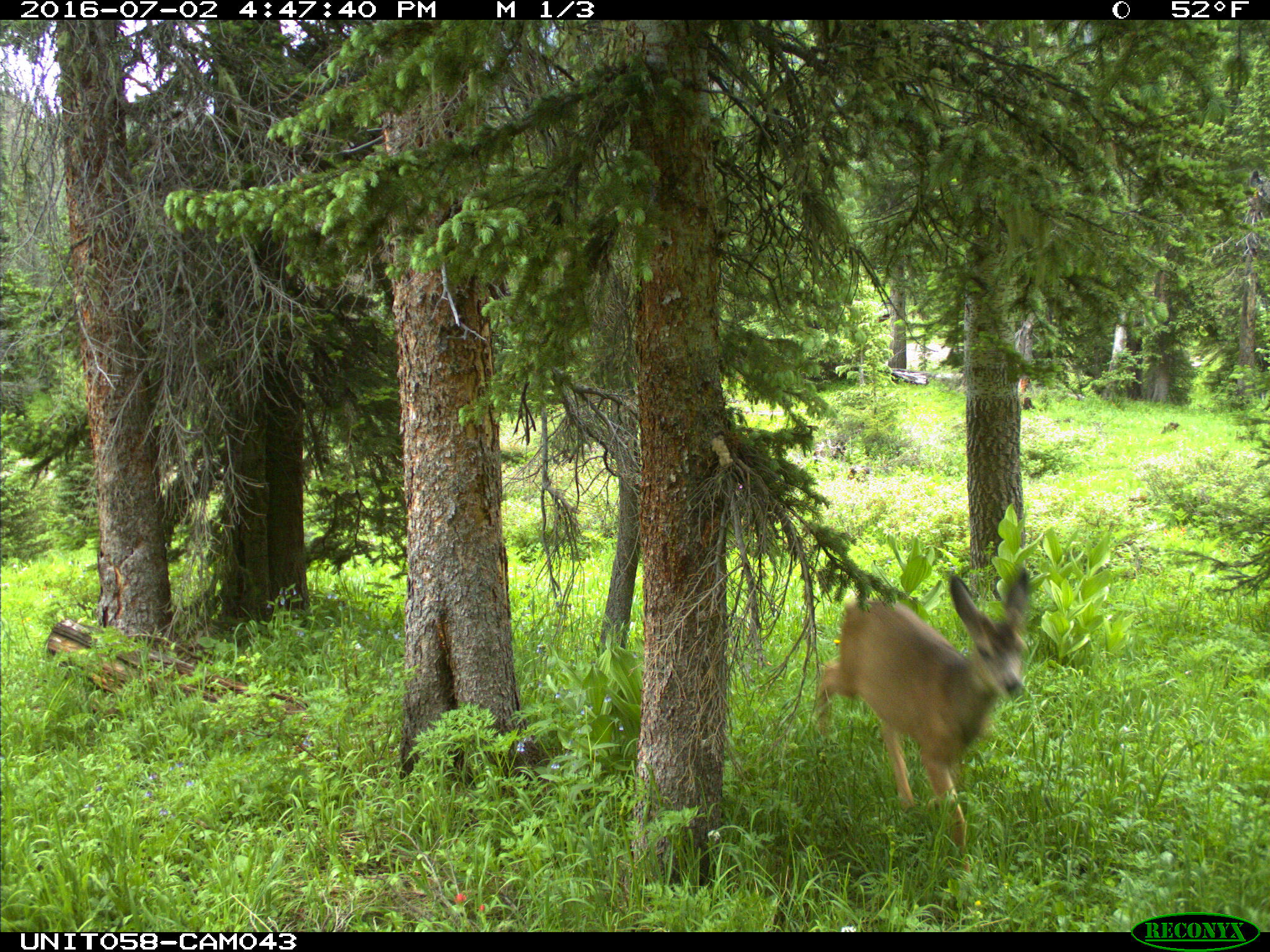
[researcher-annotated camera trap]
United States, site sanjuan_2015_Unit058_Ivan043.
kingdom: Animalia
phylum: Chordata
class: Mammalia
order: Artiodactyla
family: Cervidae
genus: Odocoileus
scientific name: Odocoileus hemionus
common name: mule deer